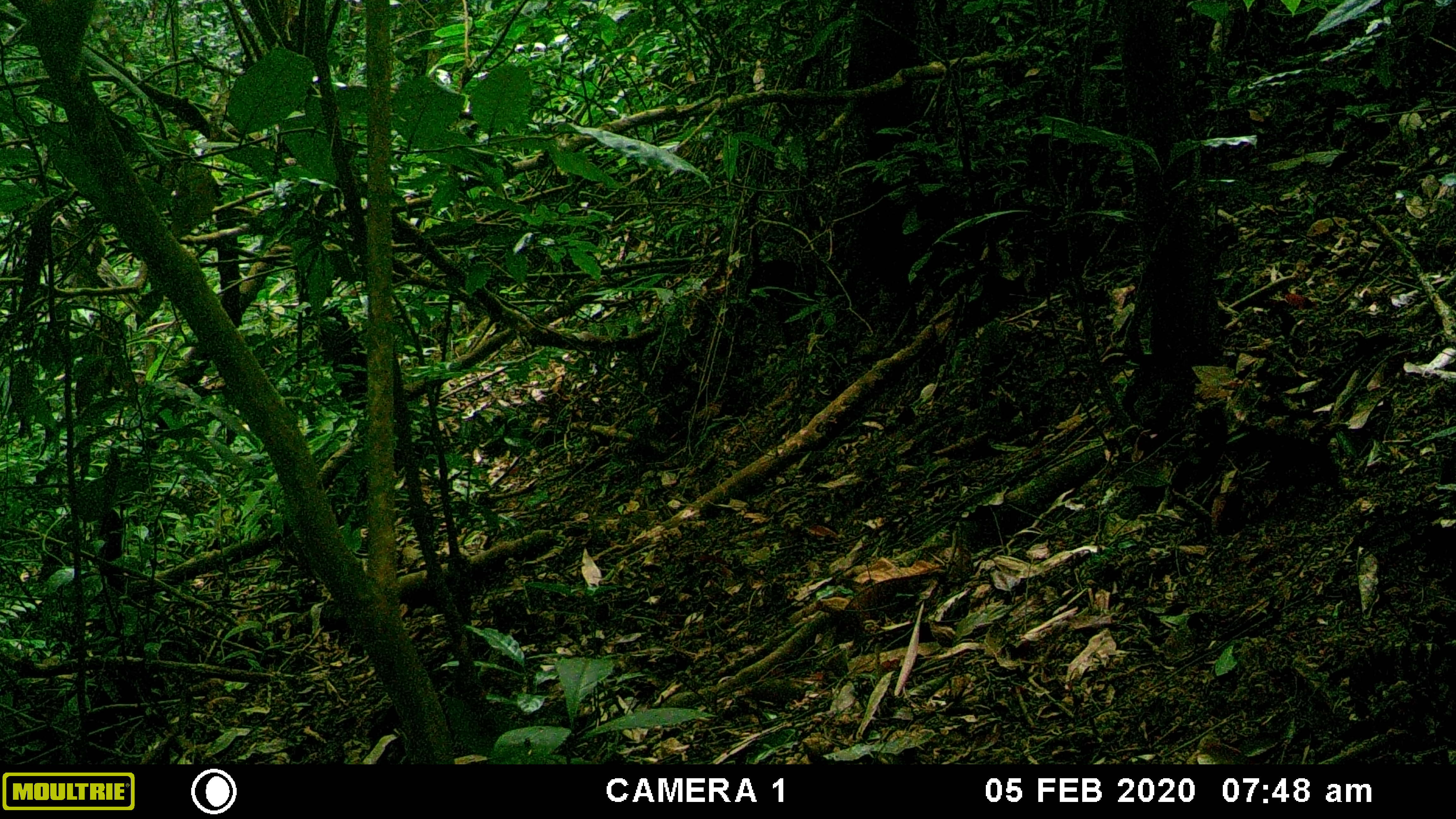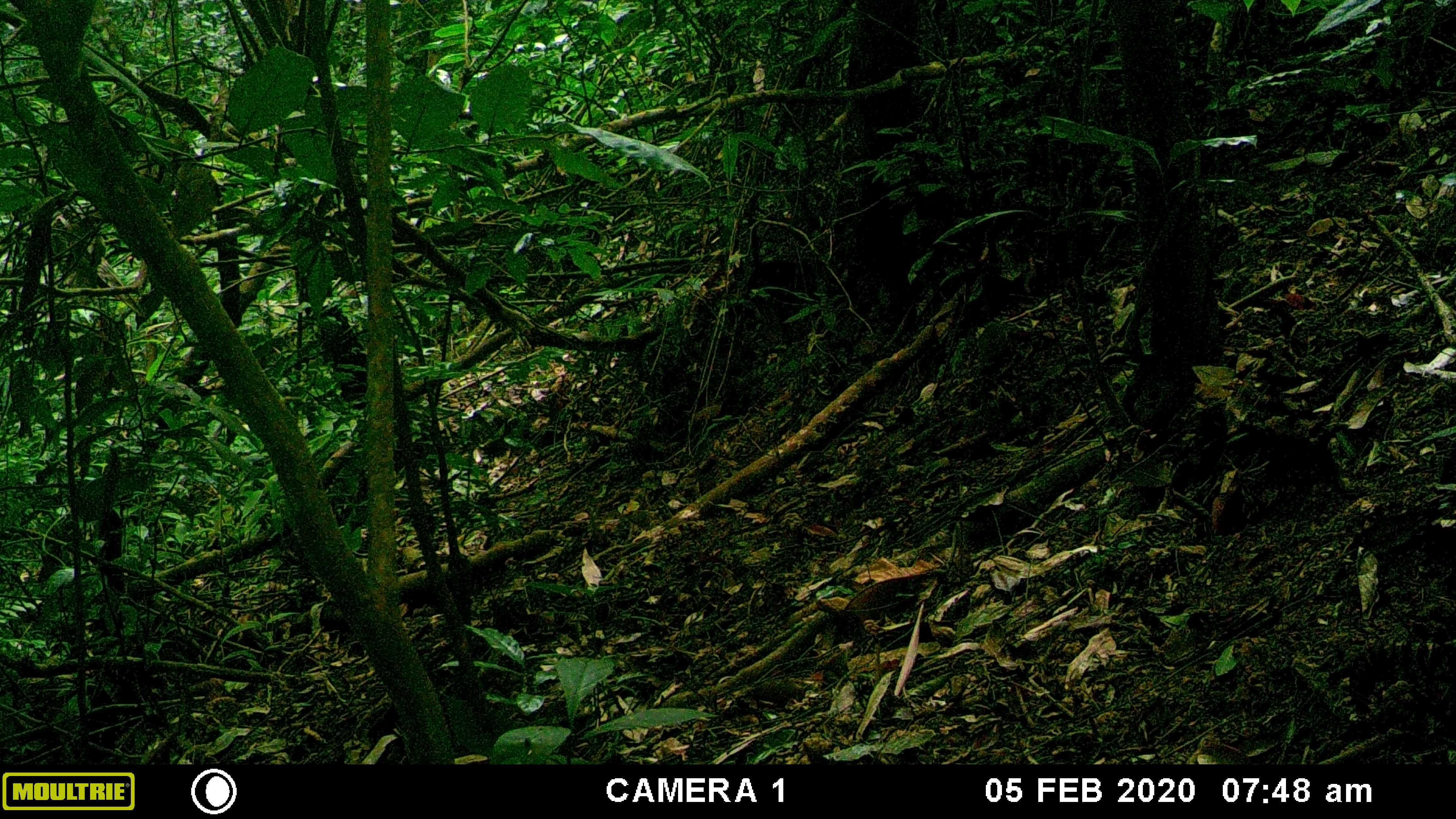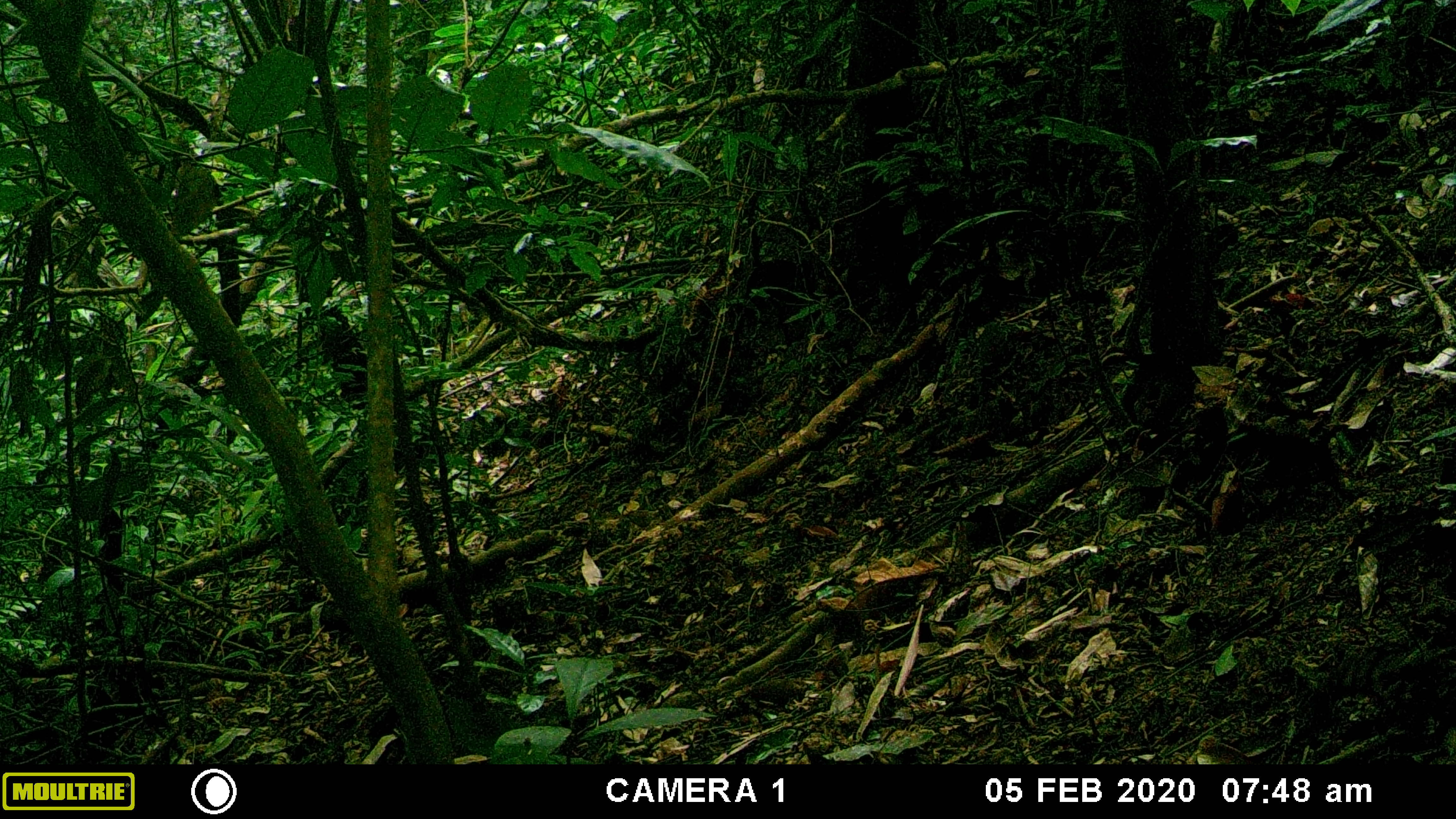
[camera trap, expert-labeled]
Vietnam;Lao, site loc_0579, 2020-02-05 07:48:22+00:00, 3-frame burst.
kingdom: Animalia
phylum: Chordata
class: Mammalia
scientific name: Mammalia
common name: mammal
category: unidentified small mammal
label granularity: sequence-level